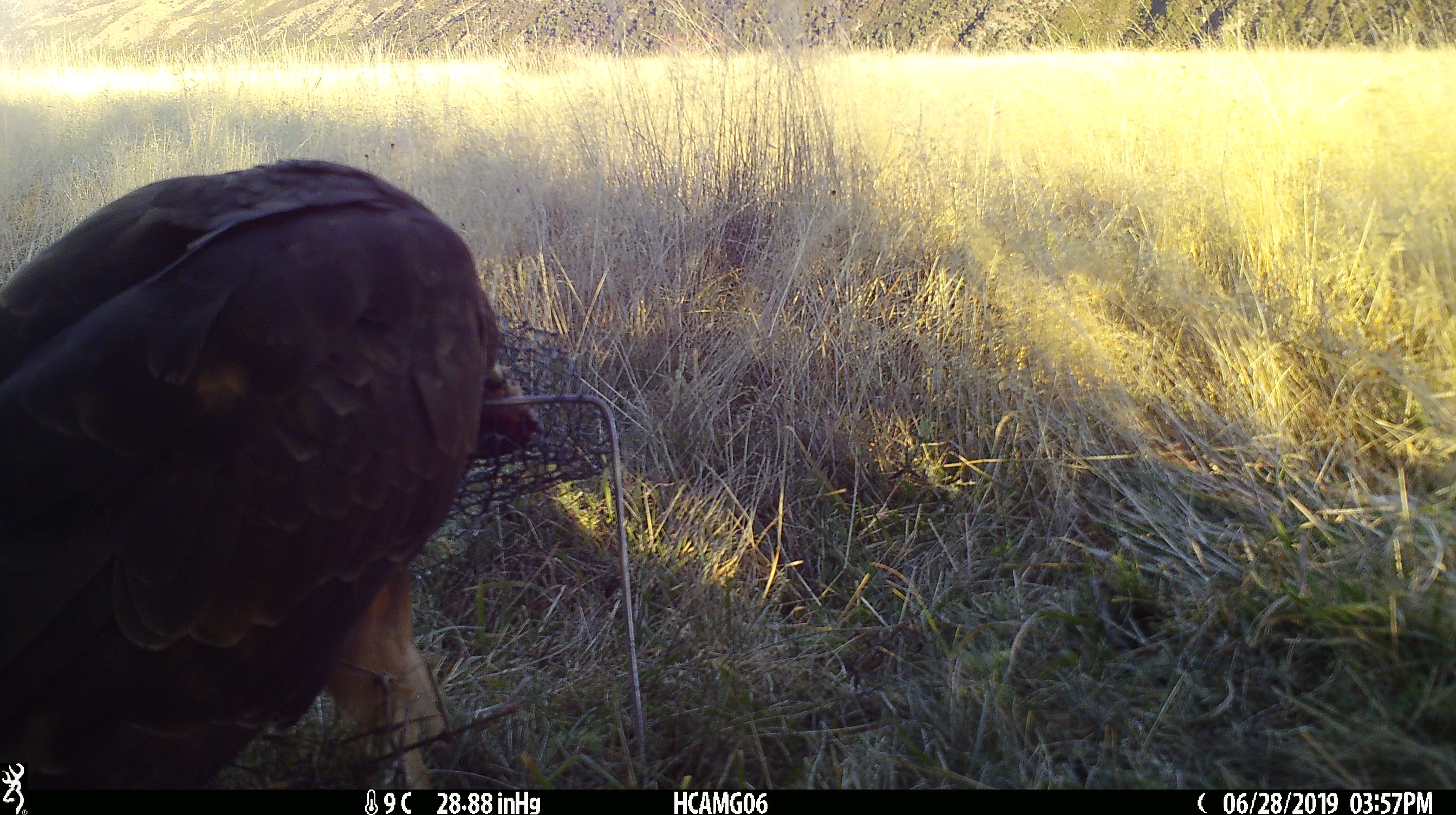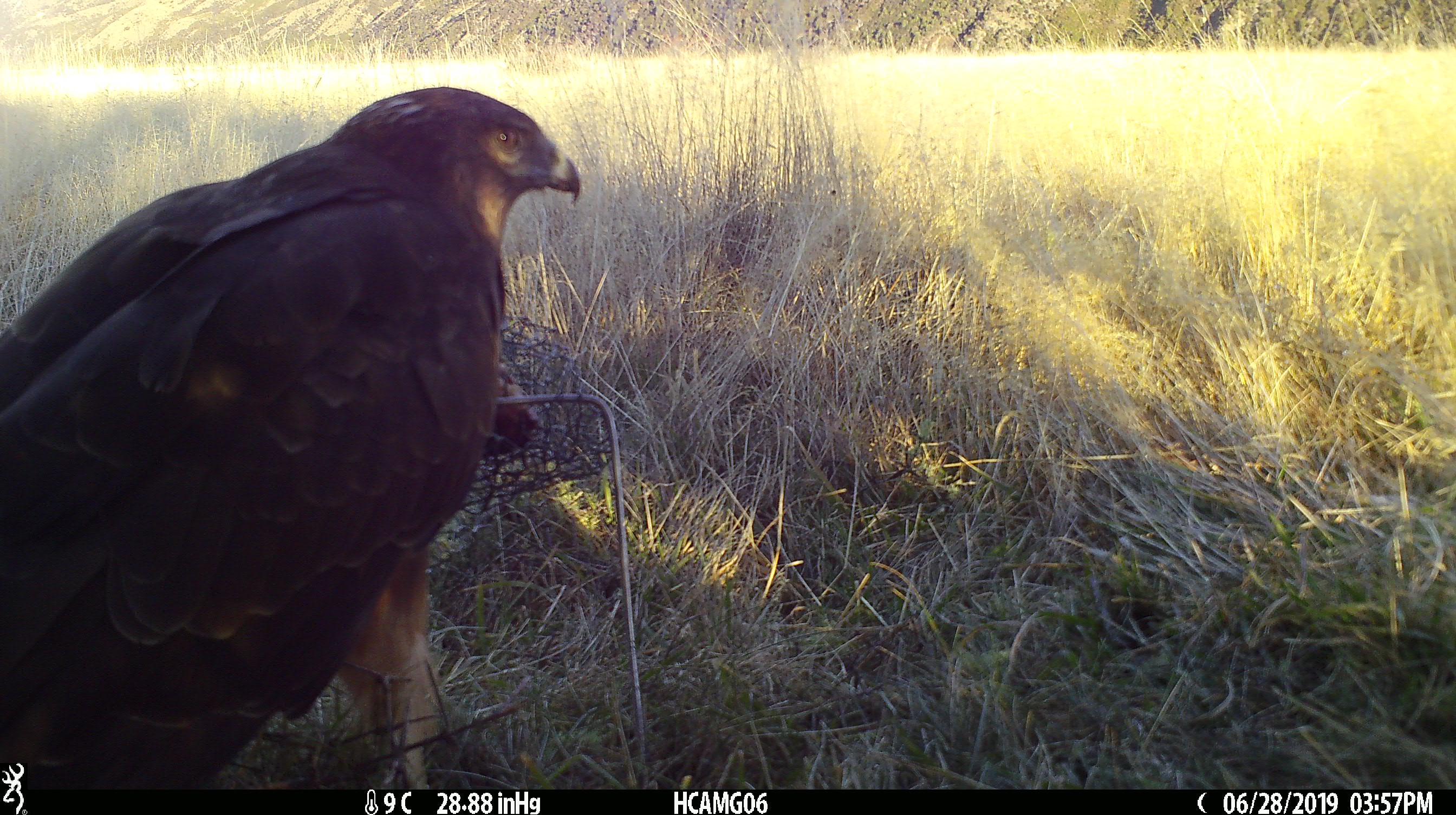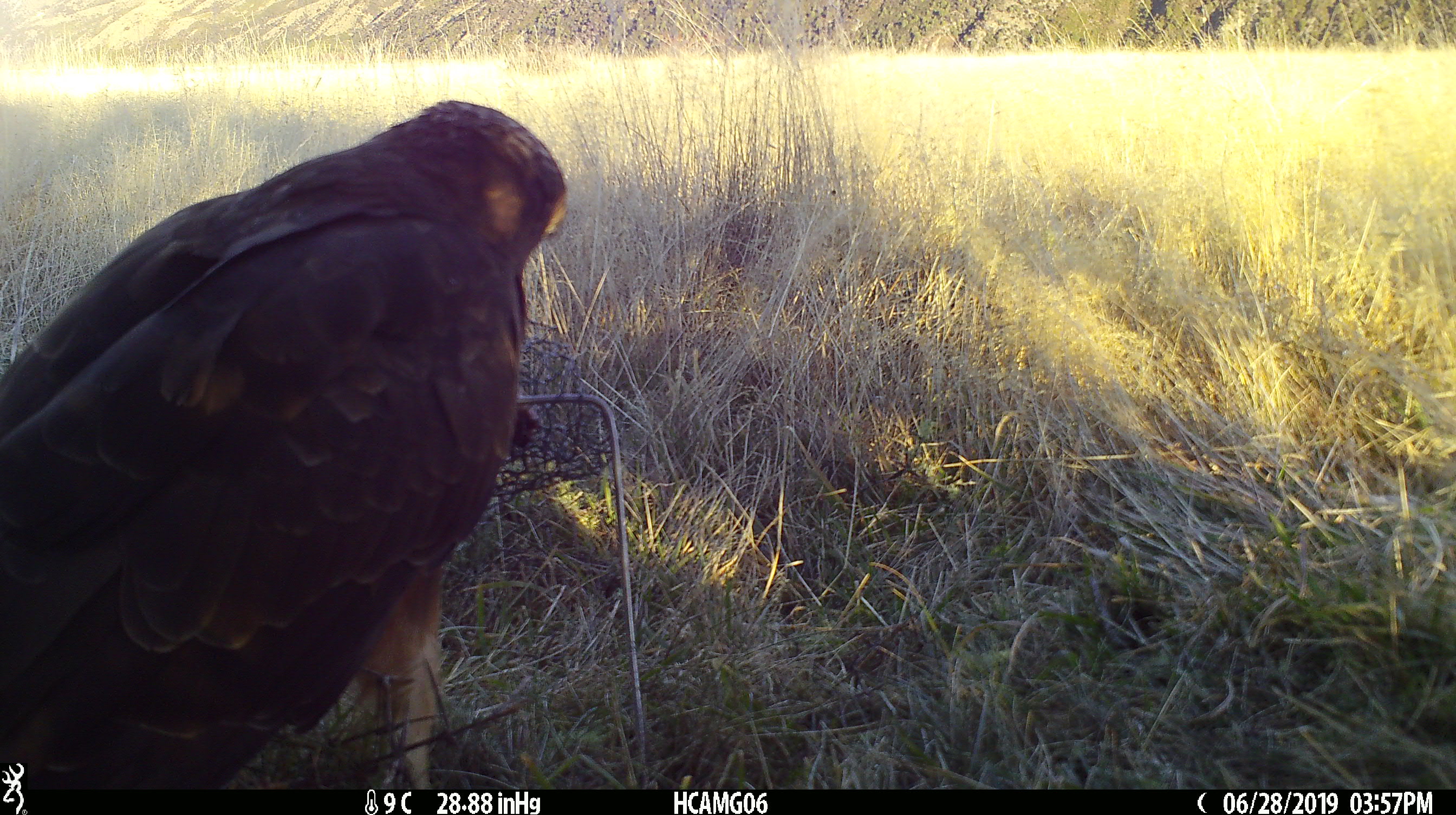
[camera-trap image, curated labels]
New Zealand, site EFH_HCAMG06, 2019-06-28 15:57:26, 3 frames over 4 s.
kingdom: Animalia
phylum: Chordata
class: Aves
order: Accipitriformes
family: Accipitridae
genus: Circus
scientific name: Circus approximans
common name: swamp harrier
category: harrier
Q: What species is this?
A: Harrier (swamp harrier) (Circus approximans).